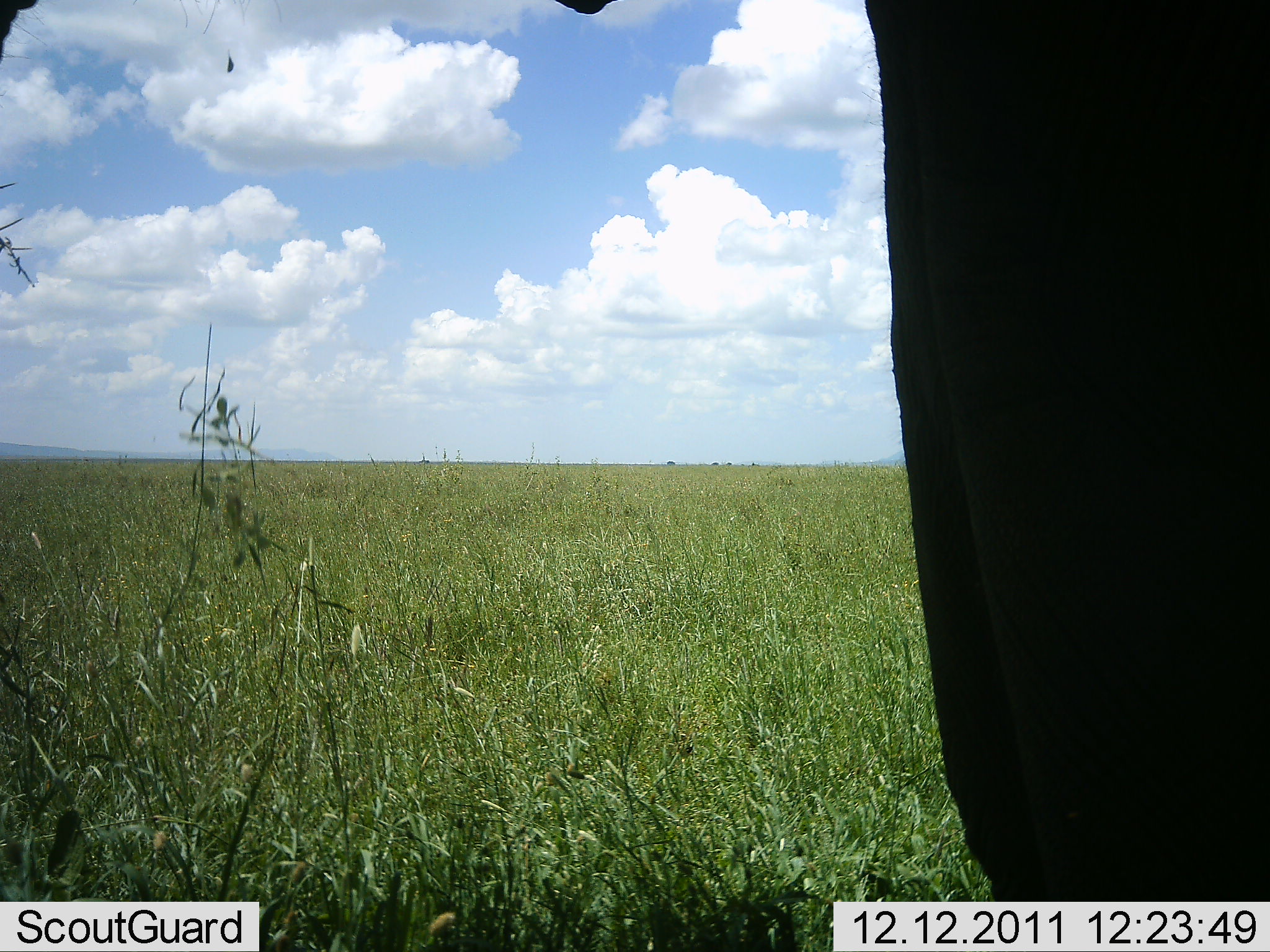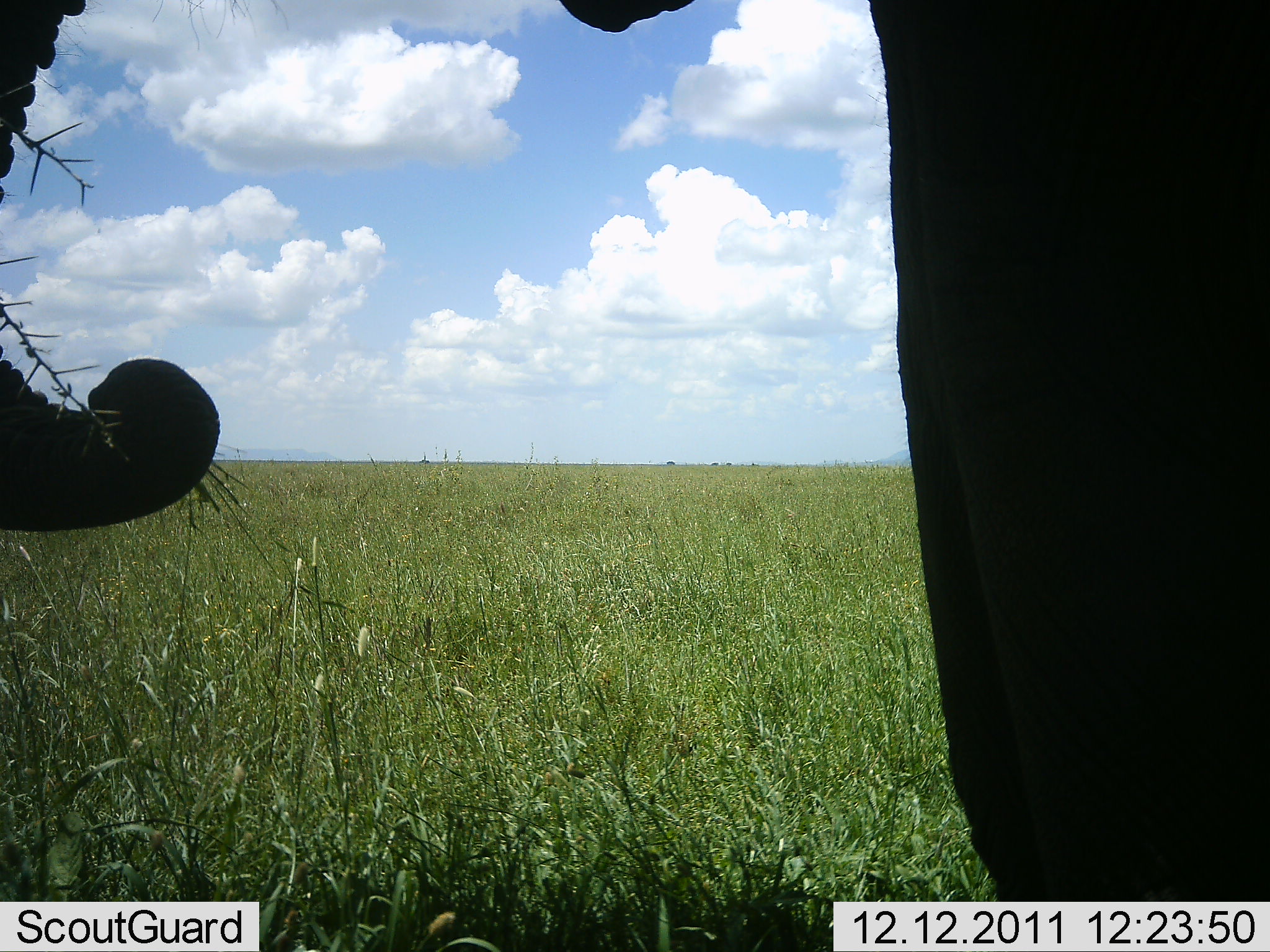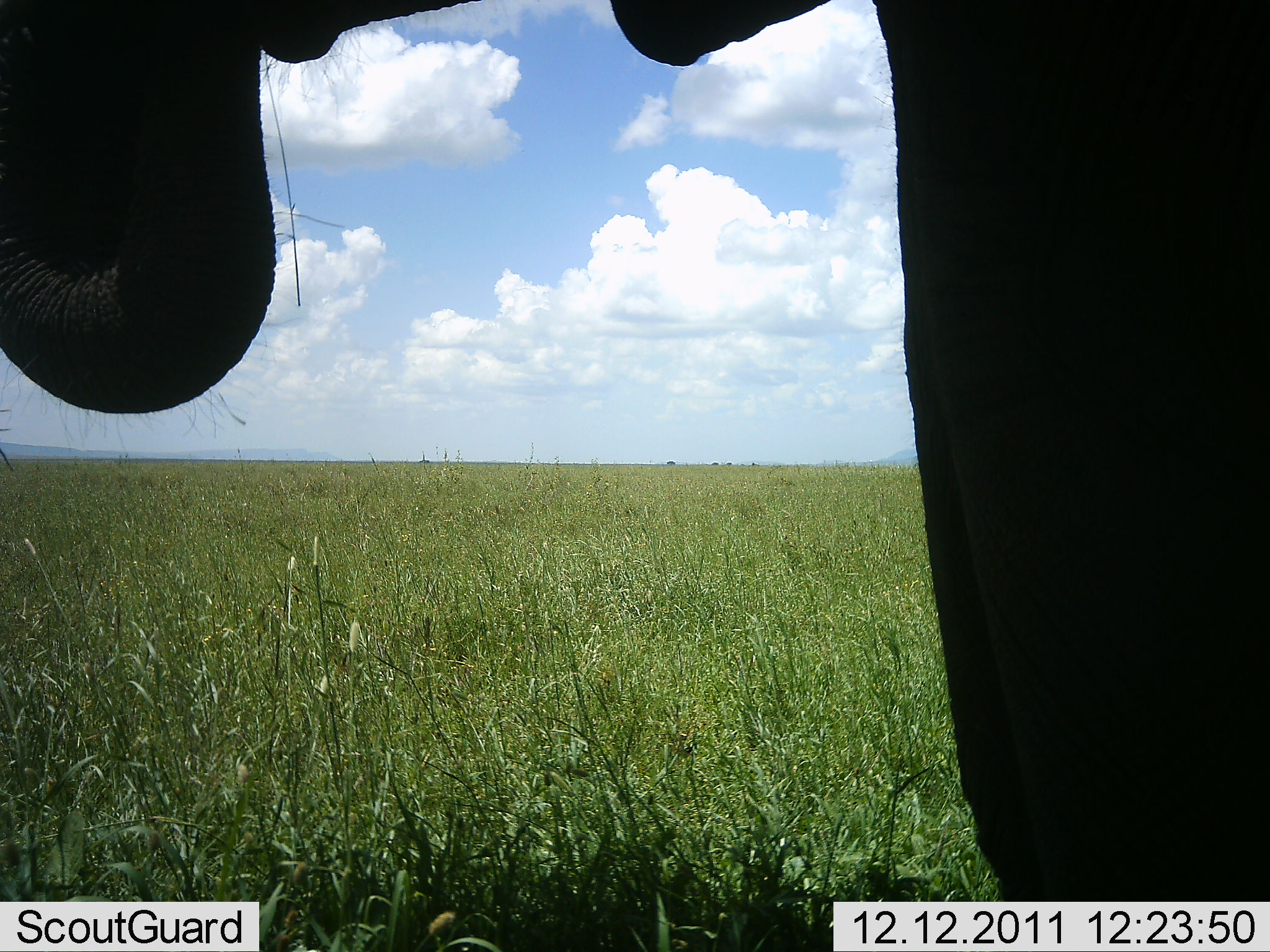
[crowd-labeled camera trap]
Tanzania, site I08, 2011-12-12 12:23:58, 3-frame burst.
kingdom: Animalia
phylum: Chordata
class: Mammalia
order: Proboscidea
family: Elephantidae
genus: Loxodonta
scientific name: Loxodonta africana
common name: african bush elephant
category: elephant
Elephant (african bush elephant) (Loxodonta africana), count 1. Behavior (volunteer vote fractions): standing 20%, resting 0%, moving 0%, interacting 0%. Young present (vote fraction): 0%. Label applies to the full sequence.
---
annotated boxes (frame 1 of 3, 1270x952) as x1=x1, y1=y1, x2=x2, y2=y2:
animal: x1=0, y1=1, x2=1269, y2=874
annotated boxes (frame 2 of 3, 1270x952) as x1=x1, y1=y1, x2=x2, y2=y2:
animal: x1=0, y1=1, x2=1269, y2=952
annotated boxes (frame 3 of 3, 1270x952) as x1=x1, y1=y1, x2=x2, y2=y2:
animal: x1=0, y1=1, x2=1269, y2=952